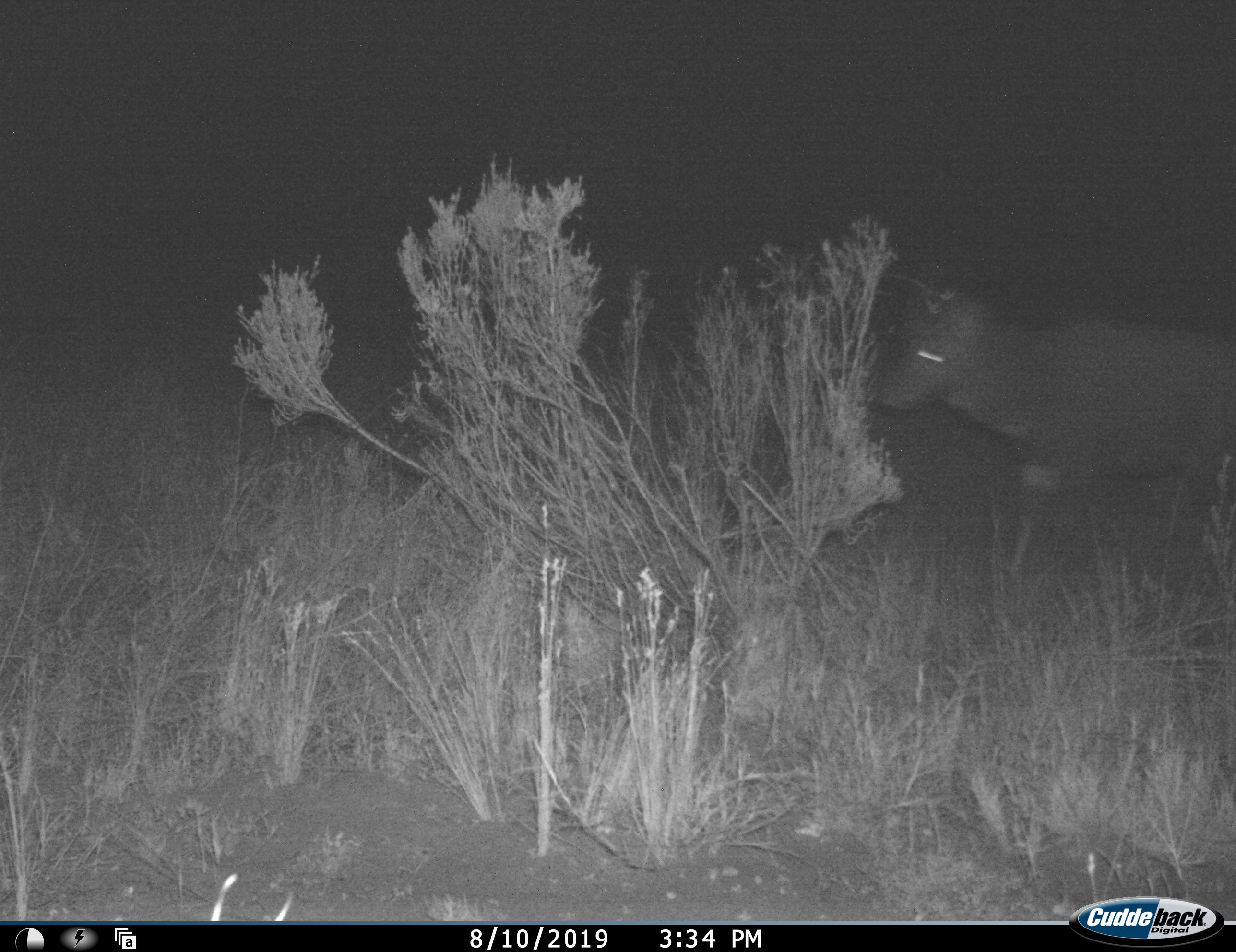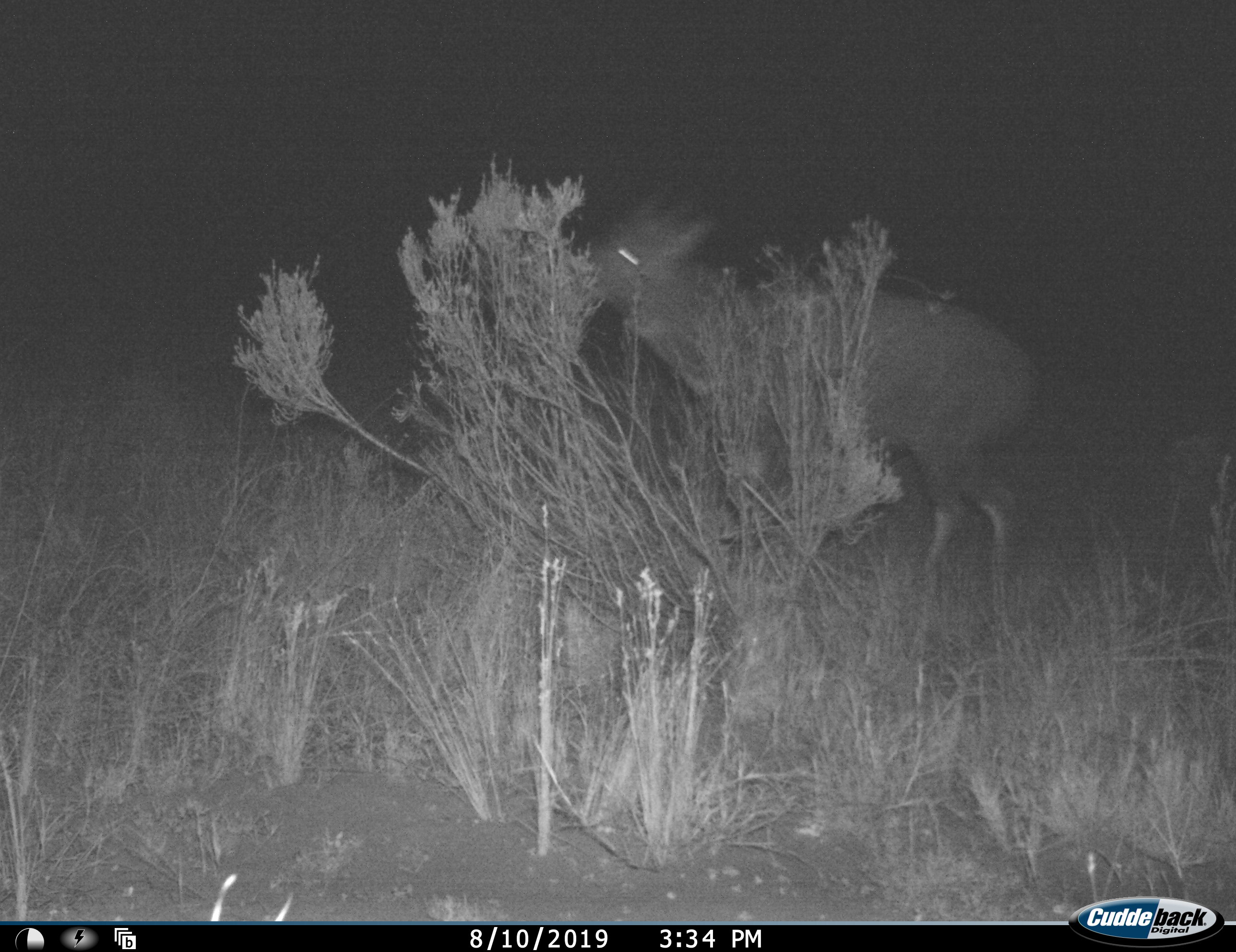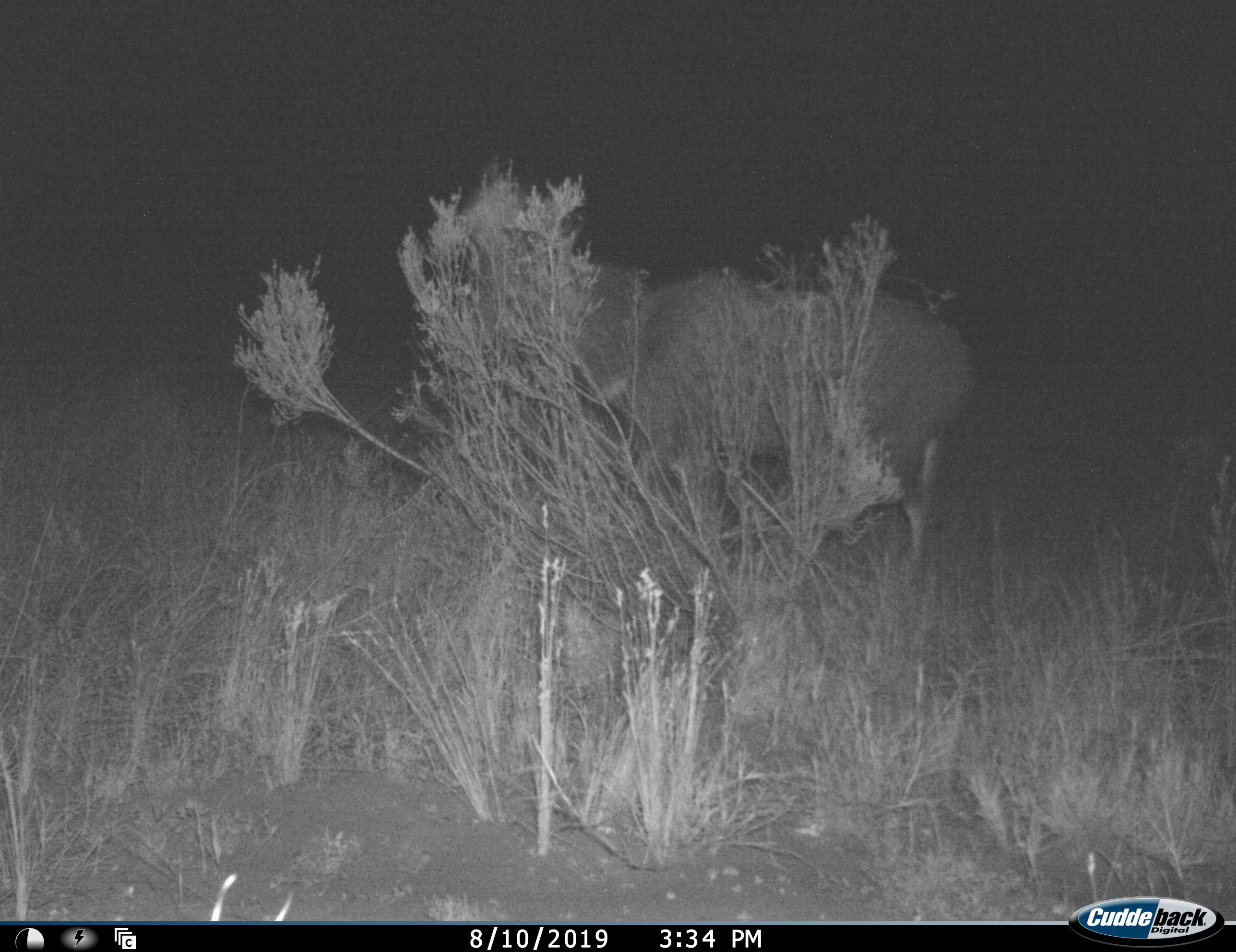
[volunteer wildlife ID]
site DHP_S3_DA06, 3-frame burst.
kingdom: Animalia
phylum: Chordata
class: Mammalia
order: Artiodactyla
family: Bovidae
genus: Oreotragus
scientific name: Oreotragus oreotragus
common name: klipspringer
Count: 1.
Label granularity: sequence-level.